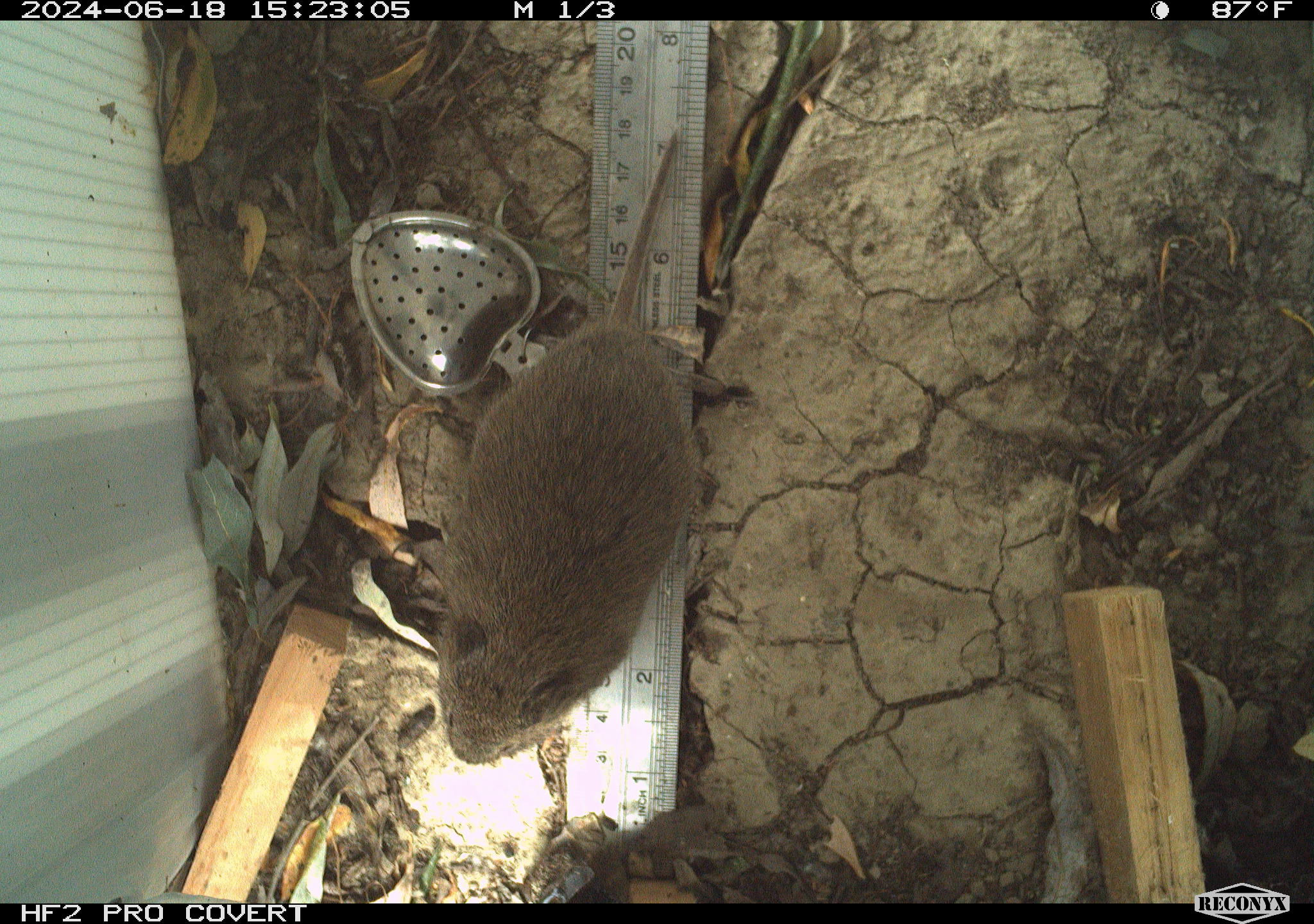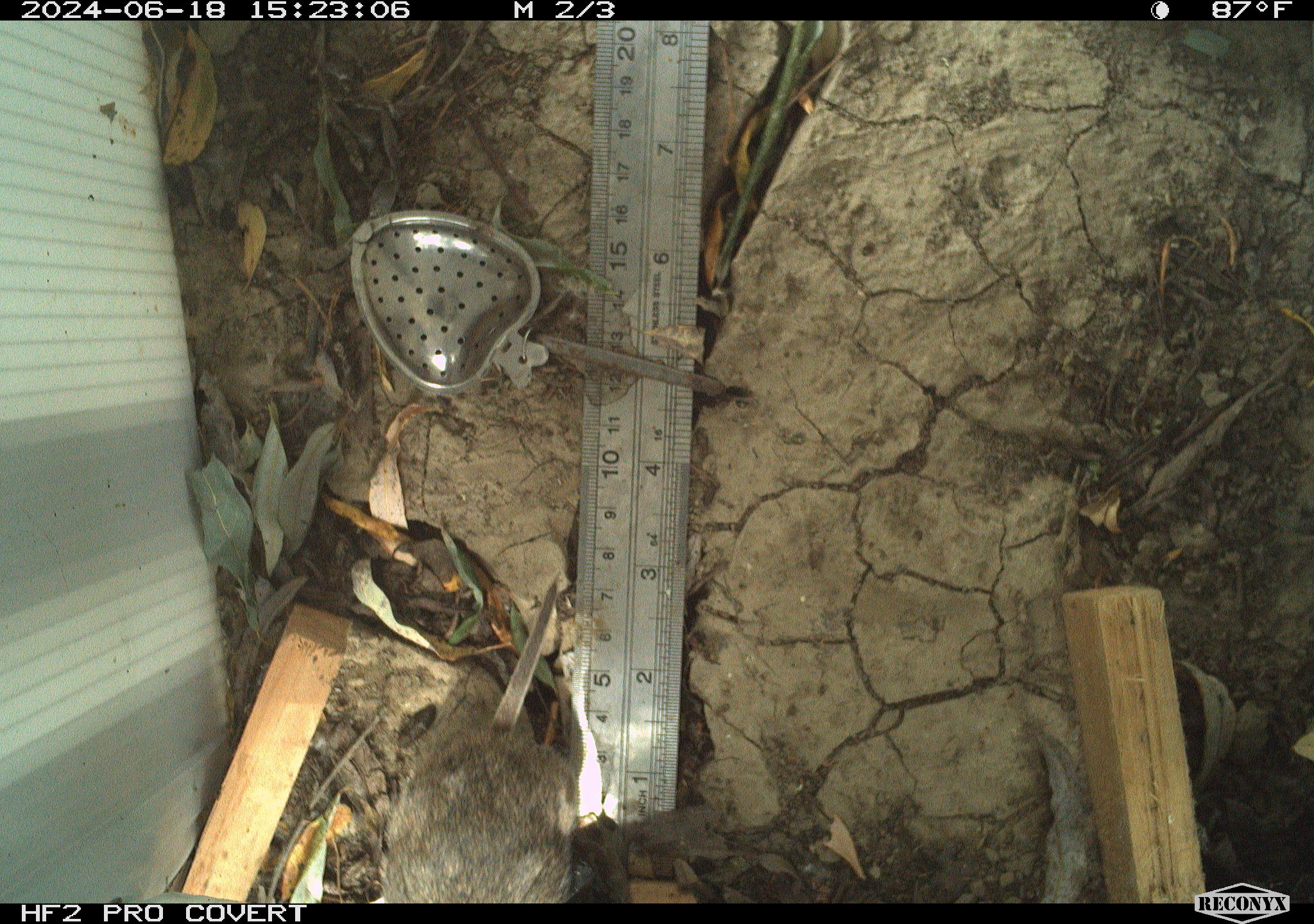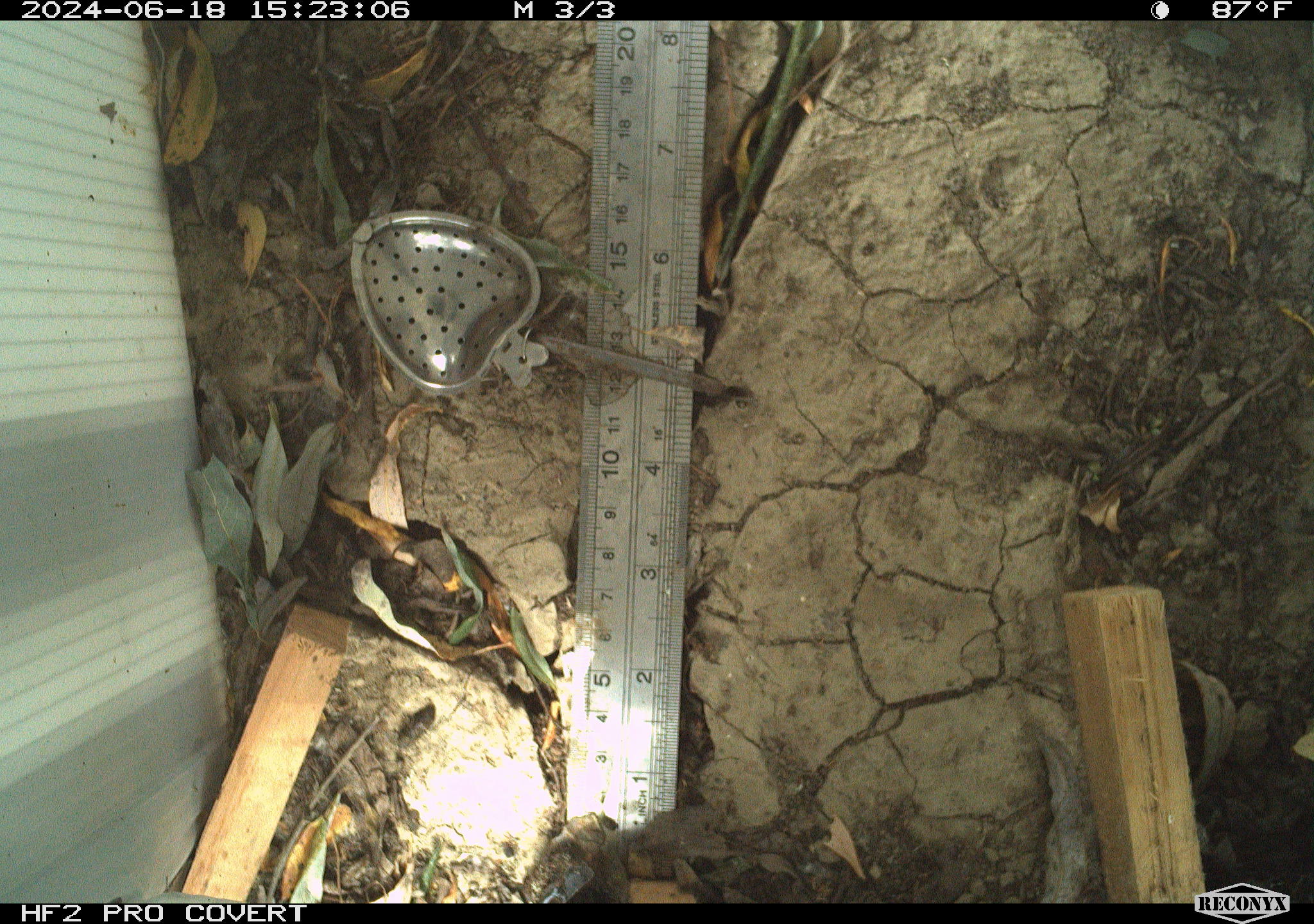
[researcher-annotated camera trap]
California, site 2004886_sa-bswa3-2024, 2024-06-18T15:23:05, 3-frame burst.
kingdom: Animalia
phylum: Chordata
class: Mammalia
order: Rodentia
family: Cricetidae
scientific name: Arvicolinae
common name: voles, lemmings, and muskrats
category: arvicolinae subfamily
Arvicolinae subfamily (voles, lemmings, and muskrats) (Arvicolinae).